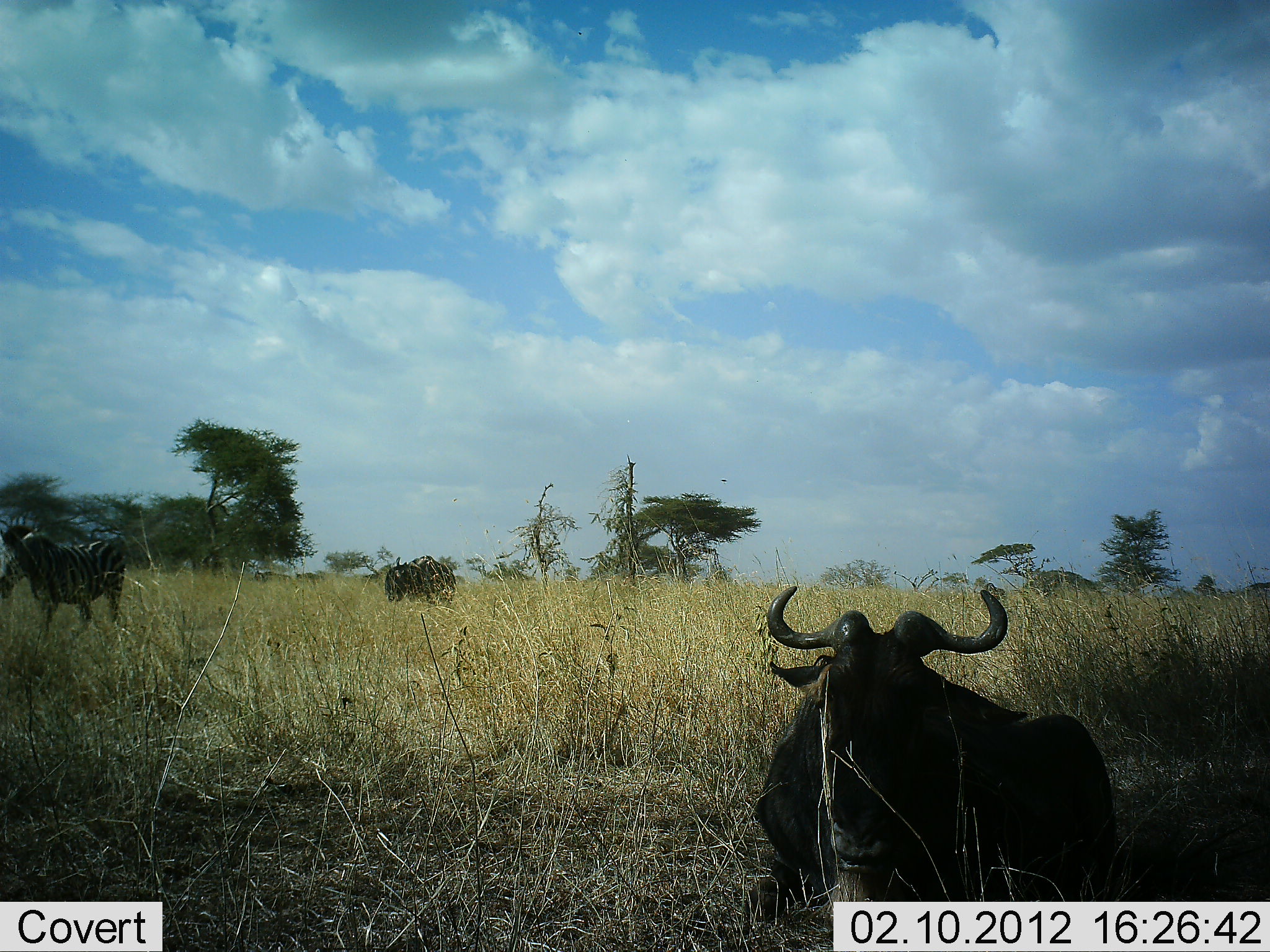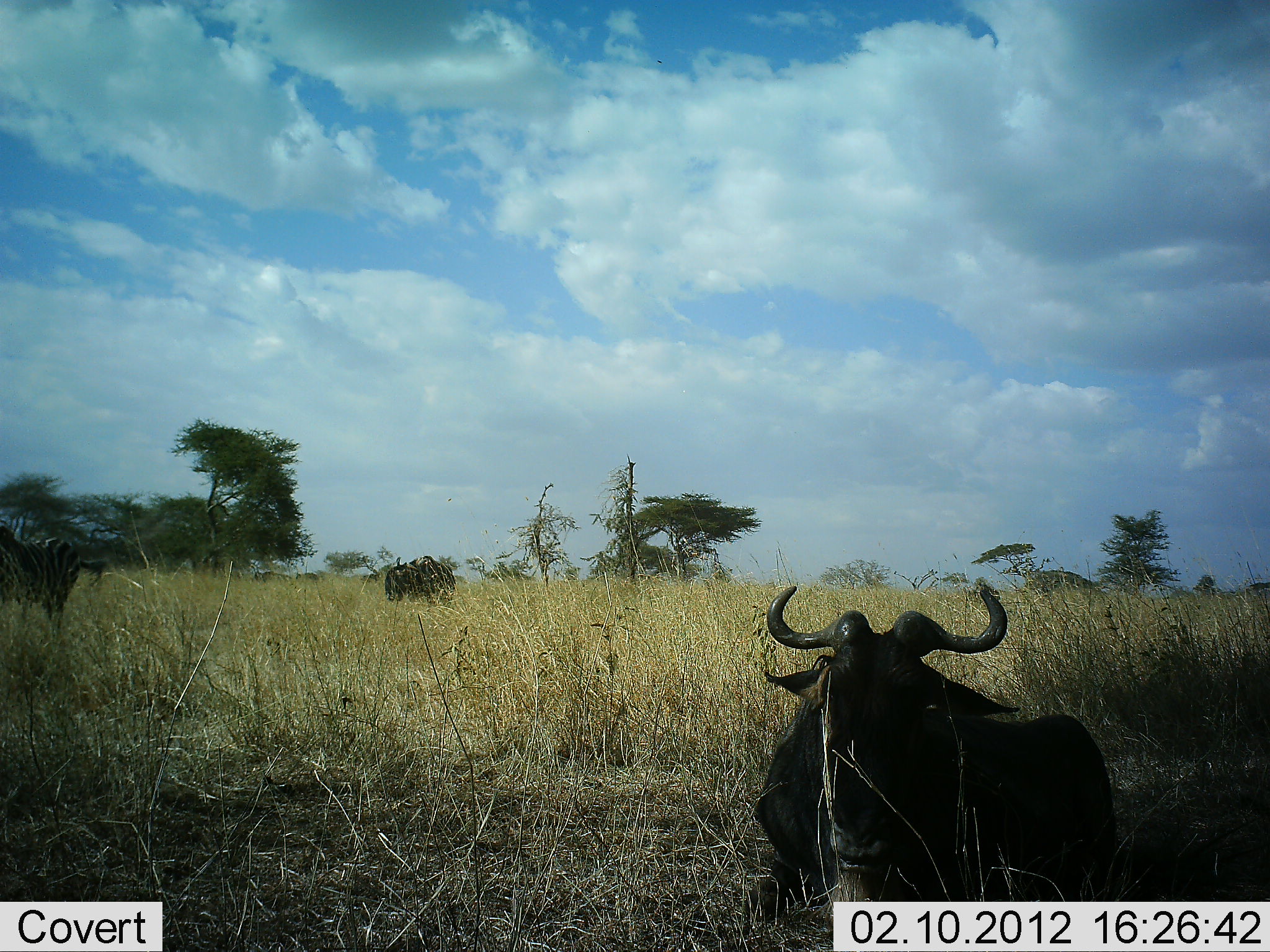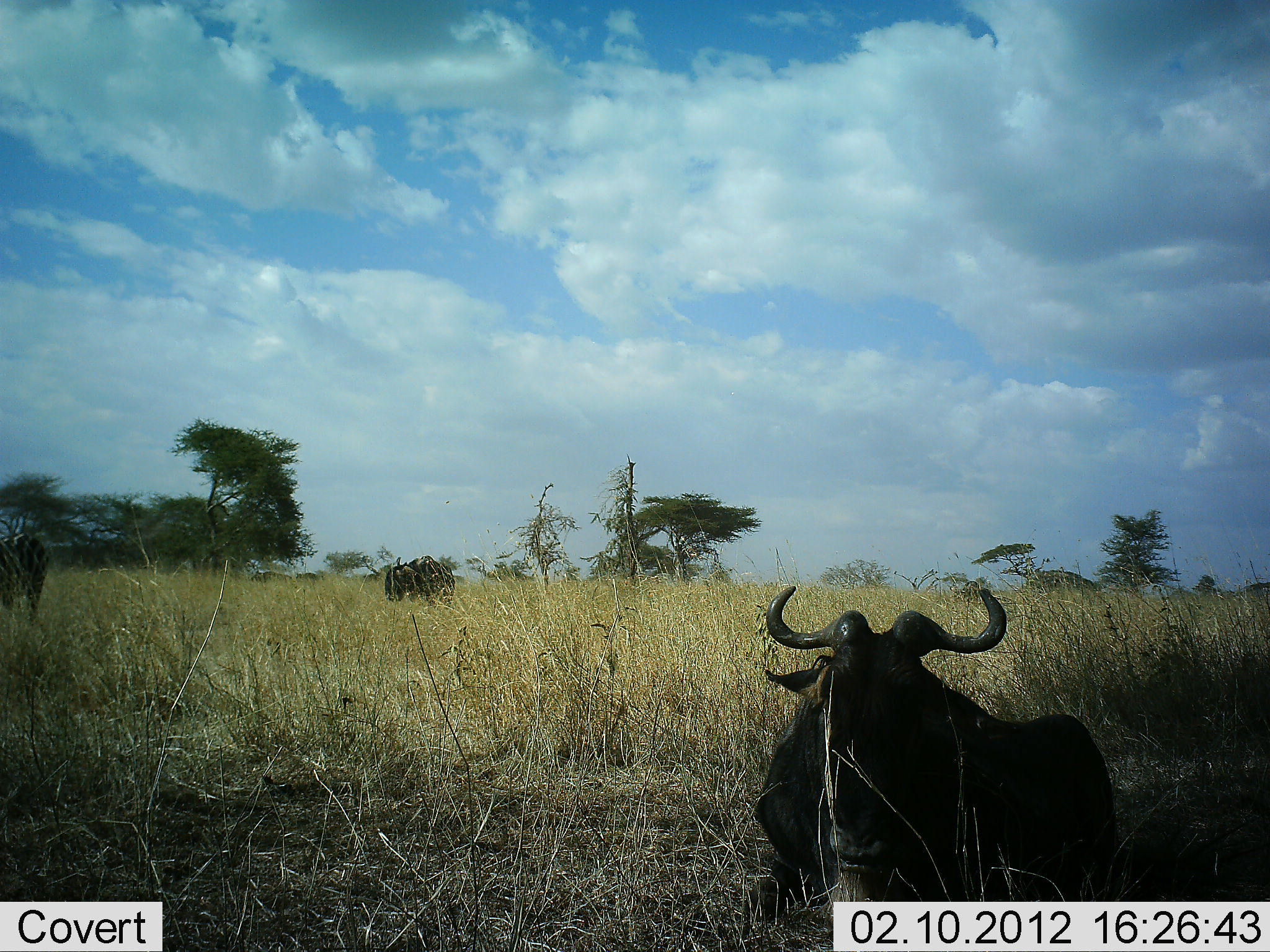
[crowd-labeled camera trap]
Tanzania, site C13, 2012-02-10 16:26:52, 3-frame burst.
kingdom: Animalia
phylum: Chordata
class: Mammalia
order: Artiodactyla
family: Bovidae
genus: Connochaetes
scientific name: Connochaetes taurinus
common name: blue wildebeest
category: wildebeest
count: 2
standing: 43%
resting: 95%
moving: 14%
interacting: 0%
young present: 0%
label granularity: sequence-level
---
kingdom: Animalia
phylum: Chordata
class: Mammalia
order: Perissodactyla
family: Equidae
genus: Equus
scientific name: Equus quagga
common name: plains zebra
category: zebra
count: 1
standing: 19%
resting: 0%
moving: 88%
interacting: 0%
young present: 0%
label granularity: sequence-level